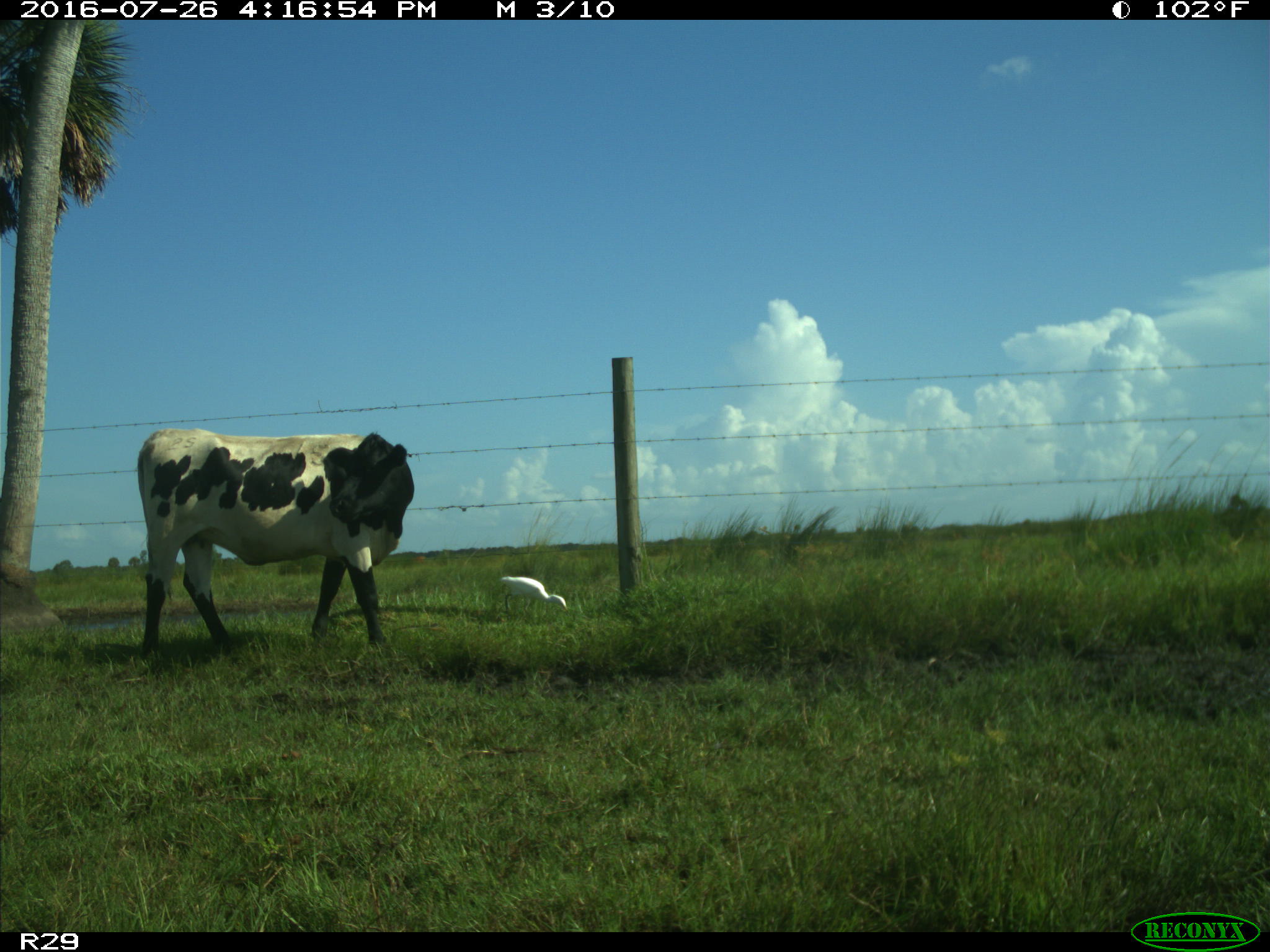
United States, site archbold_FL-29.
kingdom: Animalia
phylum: Chordata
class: Mammalia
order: Artiodactyla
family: Bovidae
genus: Bos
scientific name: Bos taurus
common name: domestic cow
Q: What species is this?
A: Bos taurus (domestic cow).